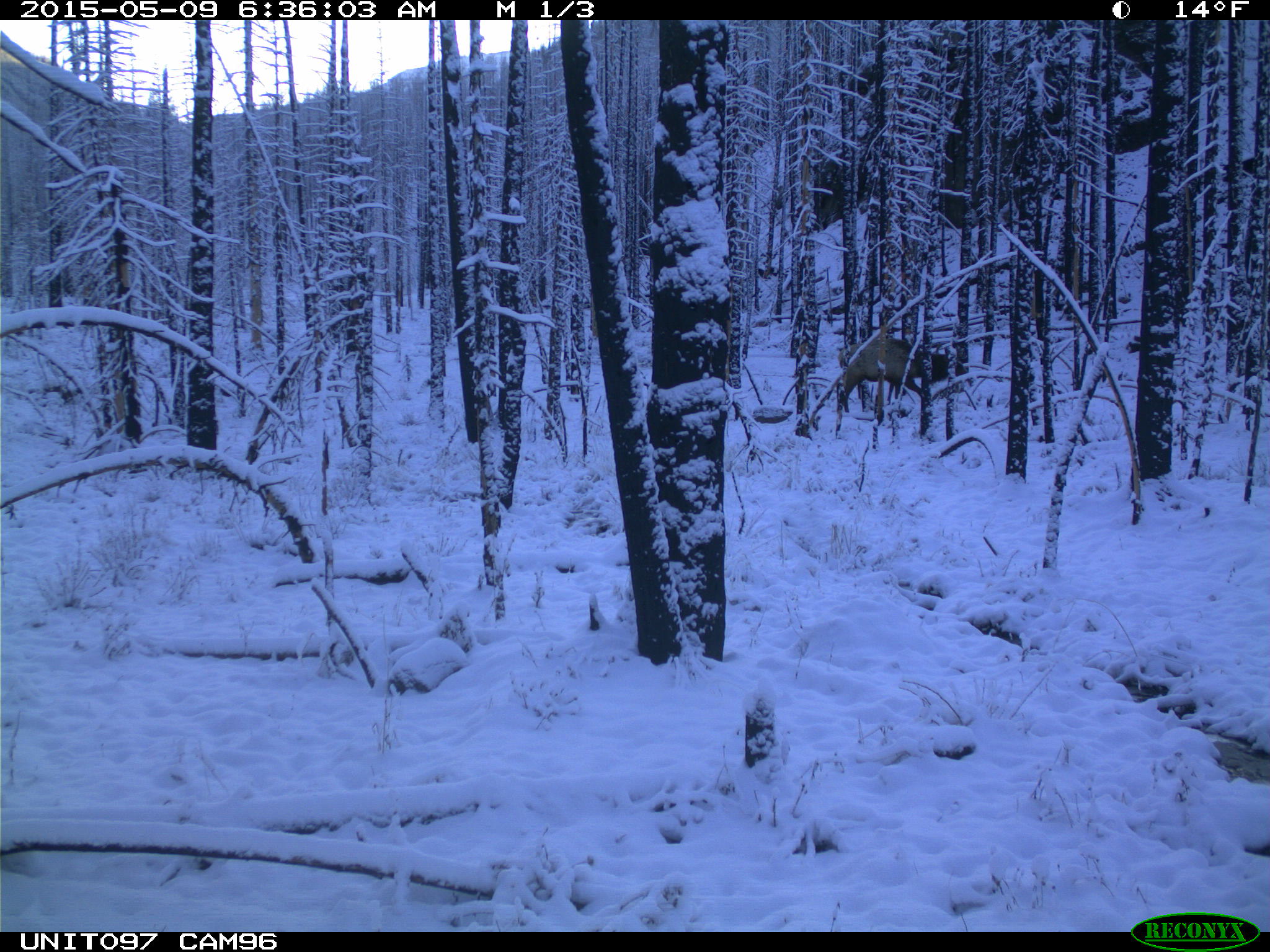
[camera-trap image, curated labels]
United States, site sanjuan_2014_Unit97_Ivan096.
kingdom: Animalia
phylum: Chordata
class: Mammalia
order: Artiodactyla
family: Cervidae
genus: Cervus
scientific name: Cervus elaphus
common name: red deer